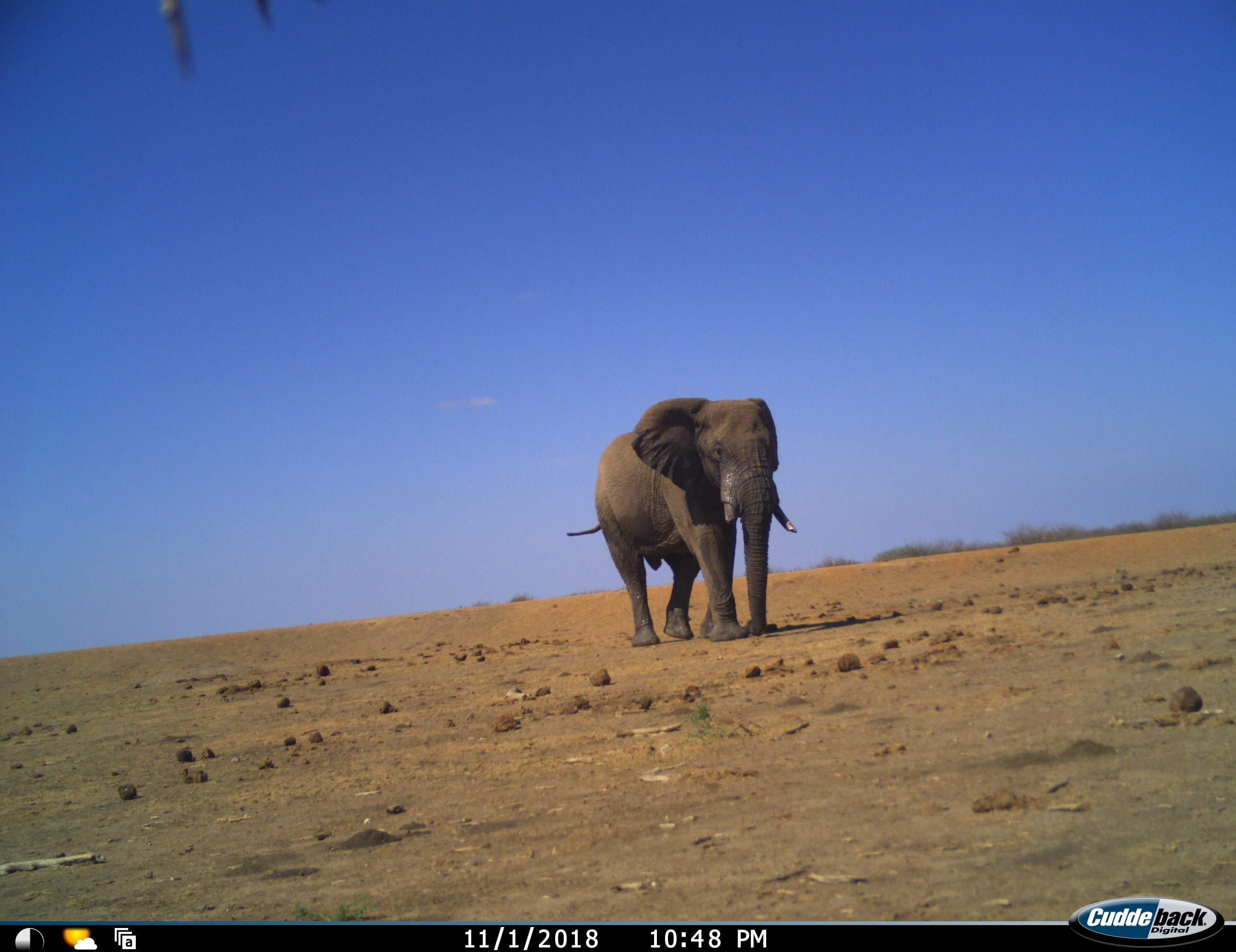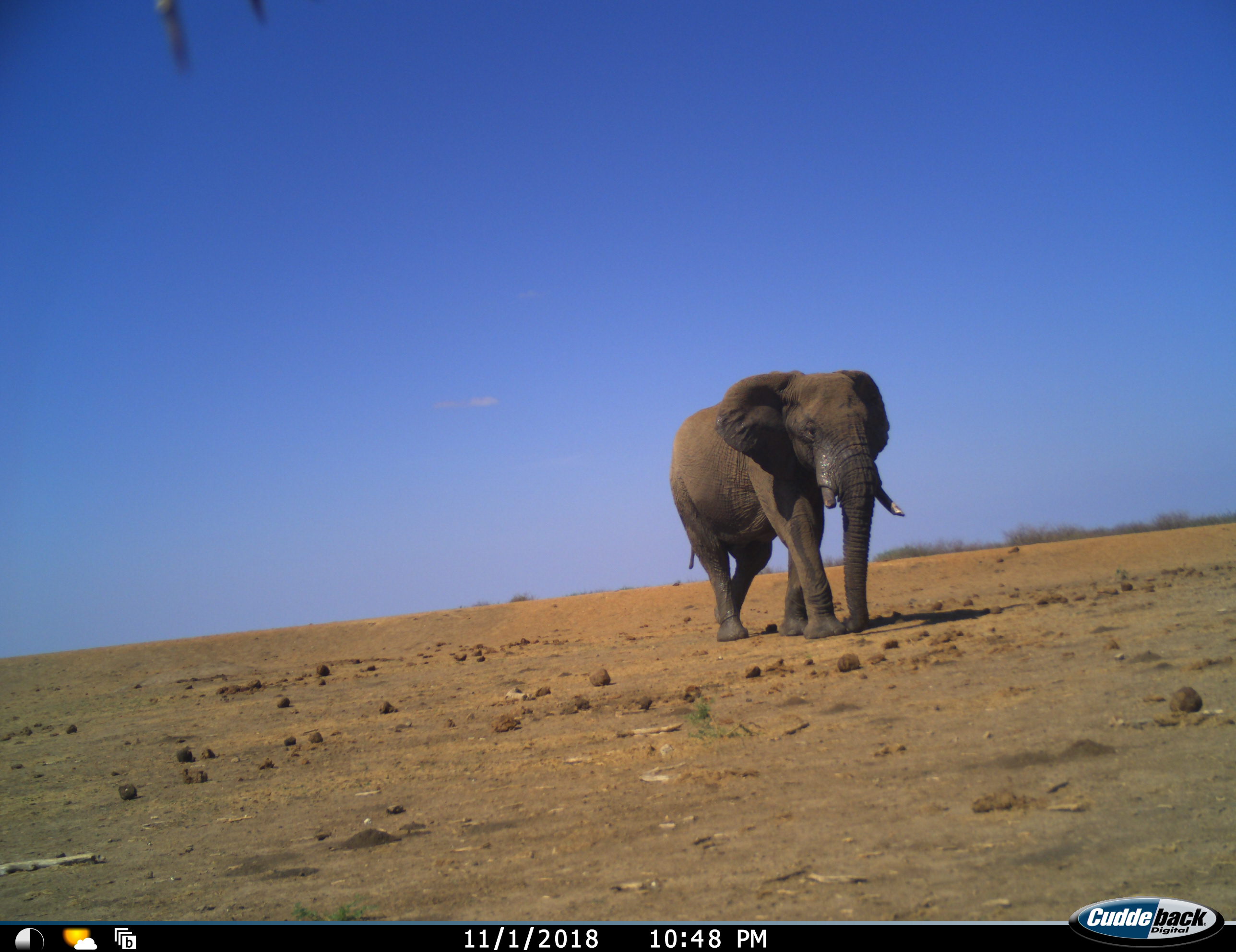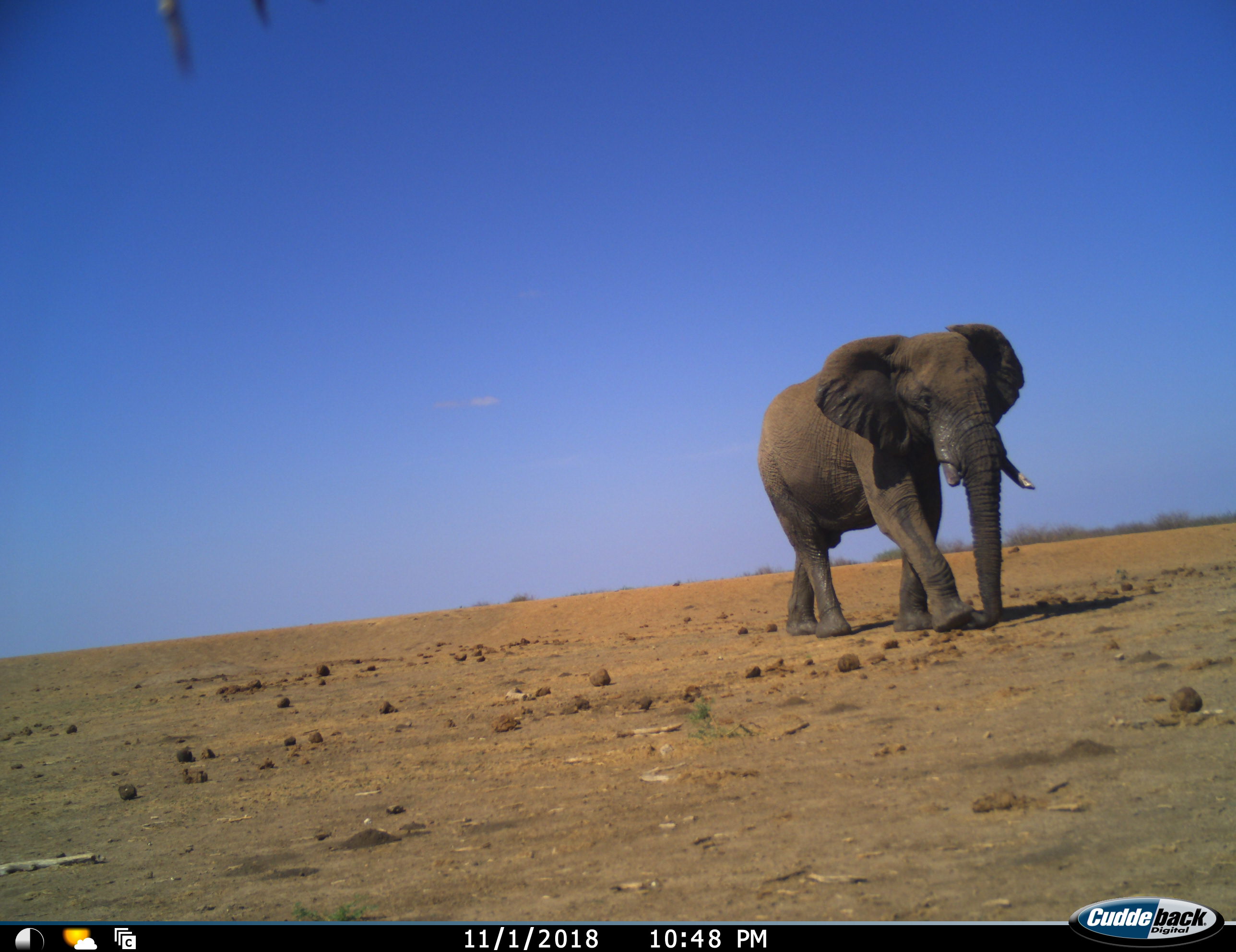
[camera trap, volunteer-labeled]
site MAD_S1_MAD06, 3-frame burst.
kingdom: Animalia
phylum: Chordata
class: Mammalia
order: Proboscidea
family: Elephantidae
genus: Loxodonta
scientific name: Loxodonta africana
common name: african bush elephant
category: elephant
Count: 1.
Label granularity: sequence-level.